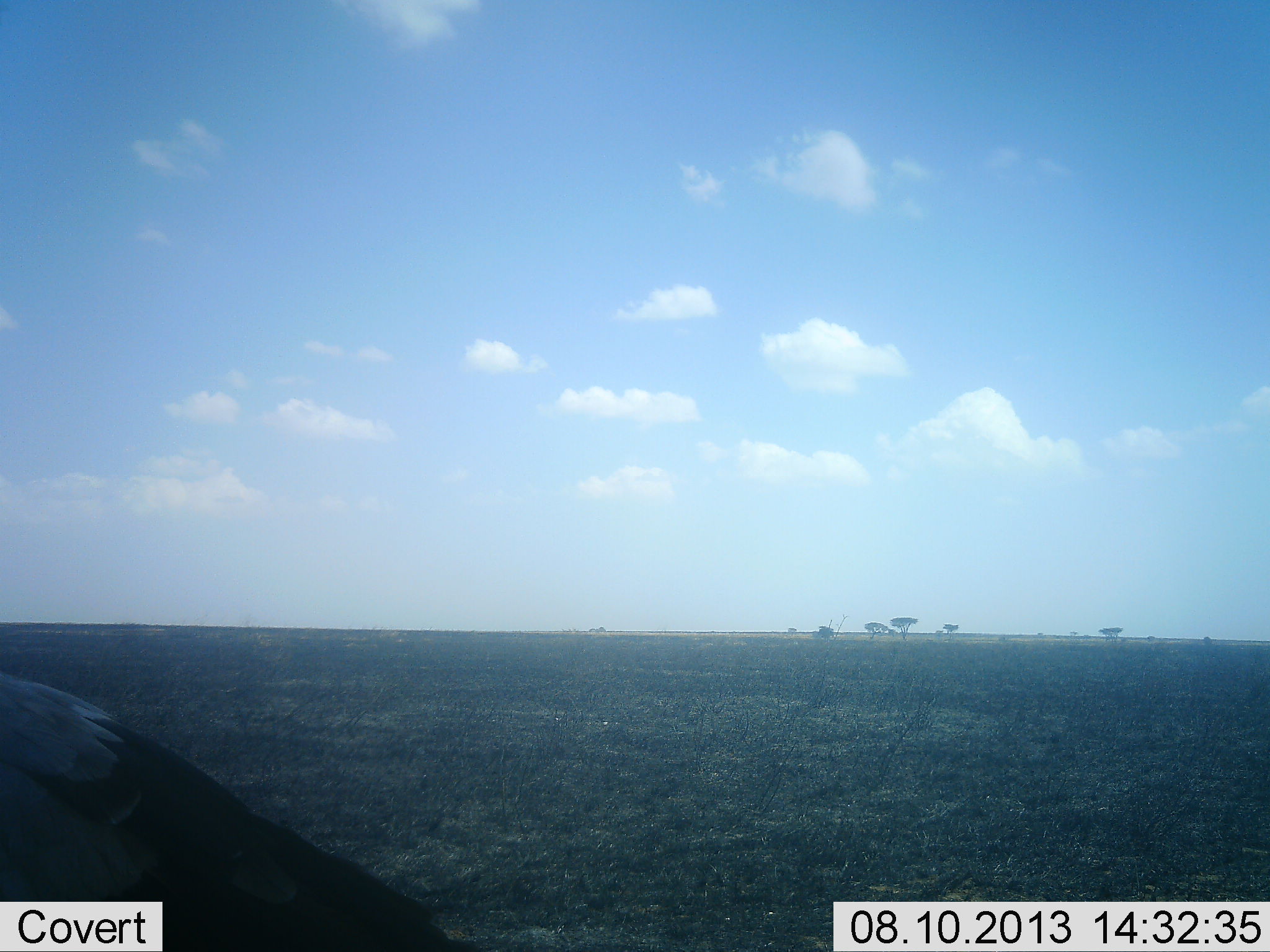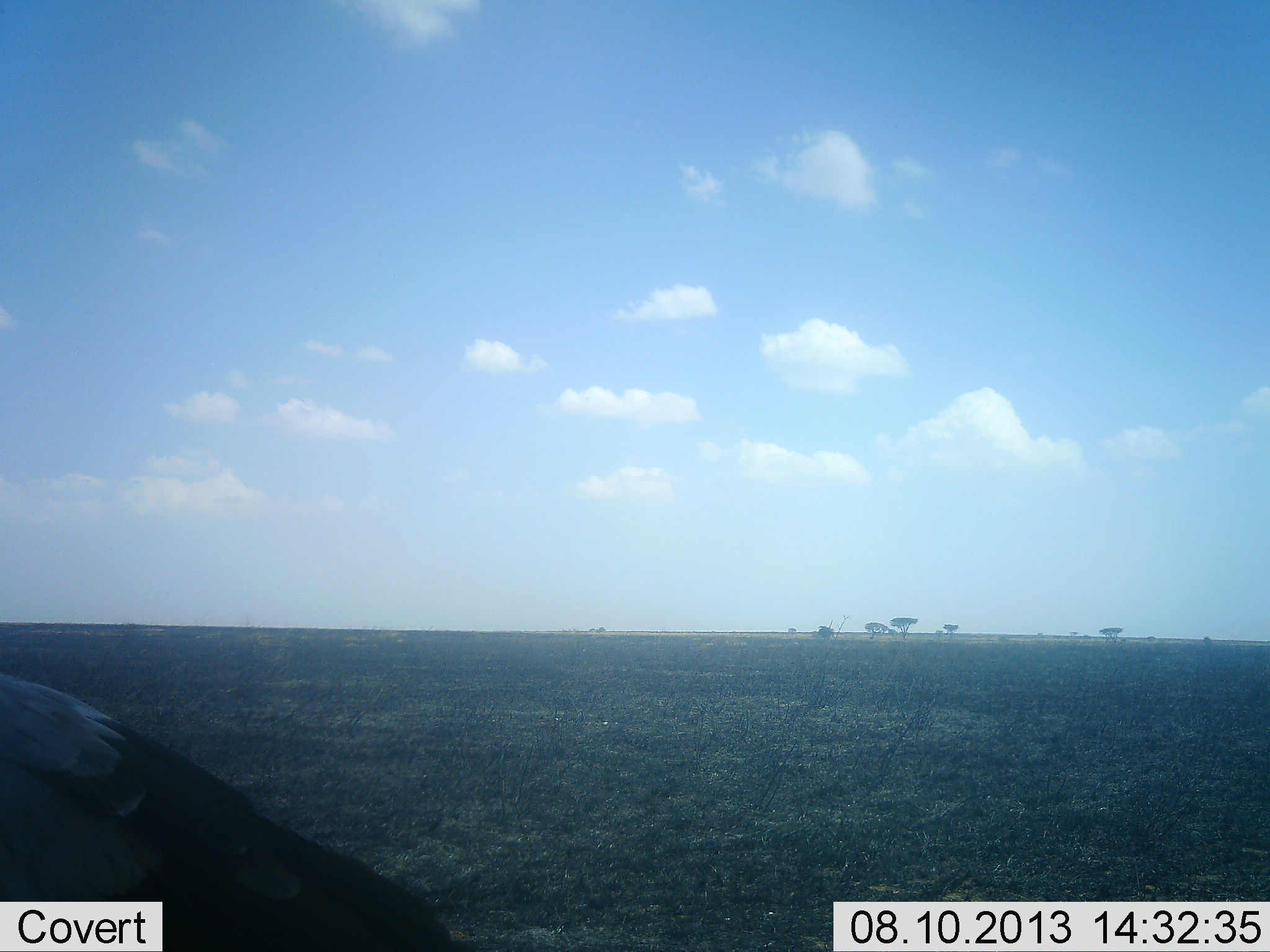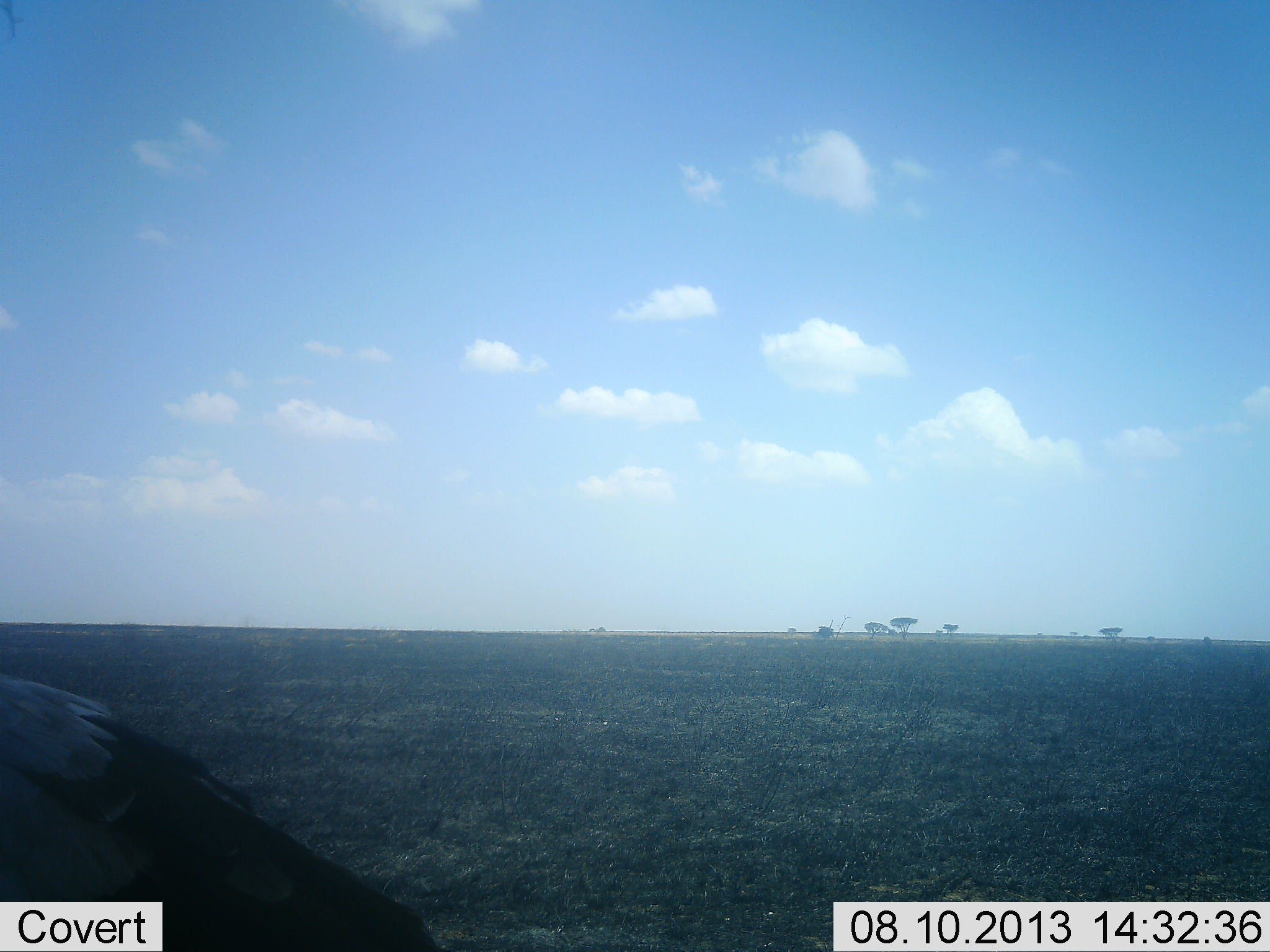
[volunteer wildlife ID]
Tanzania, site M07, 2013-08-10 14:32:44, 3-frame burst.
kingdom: Animalia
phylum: Chordata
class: Aves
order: Accipitriformes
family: Sagittariidae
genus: Sagittarius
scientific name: Sagittarius serpentarius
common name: secretary bird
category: secretarybird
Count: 1.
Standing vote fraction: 100%.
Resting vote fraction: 0%.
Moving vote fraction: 0%.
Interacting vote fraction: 0%.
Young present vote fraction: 0%.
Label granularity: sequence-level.